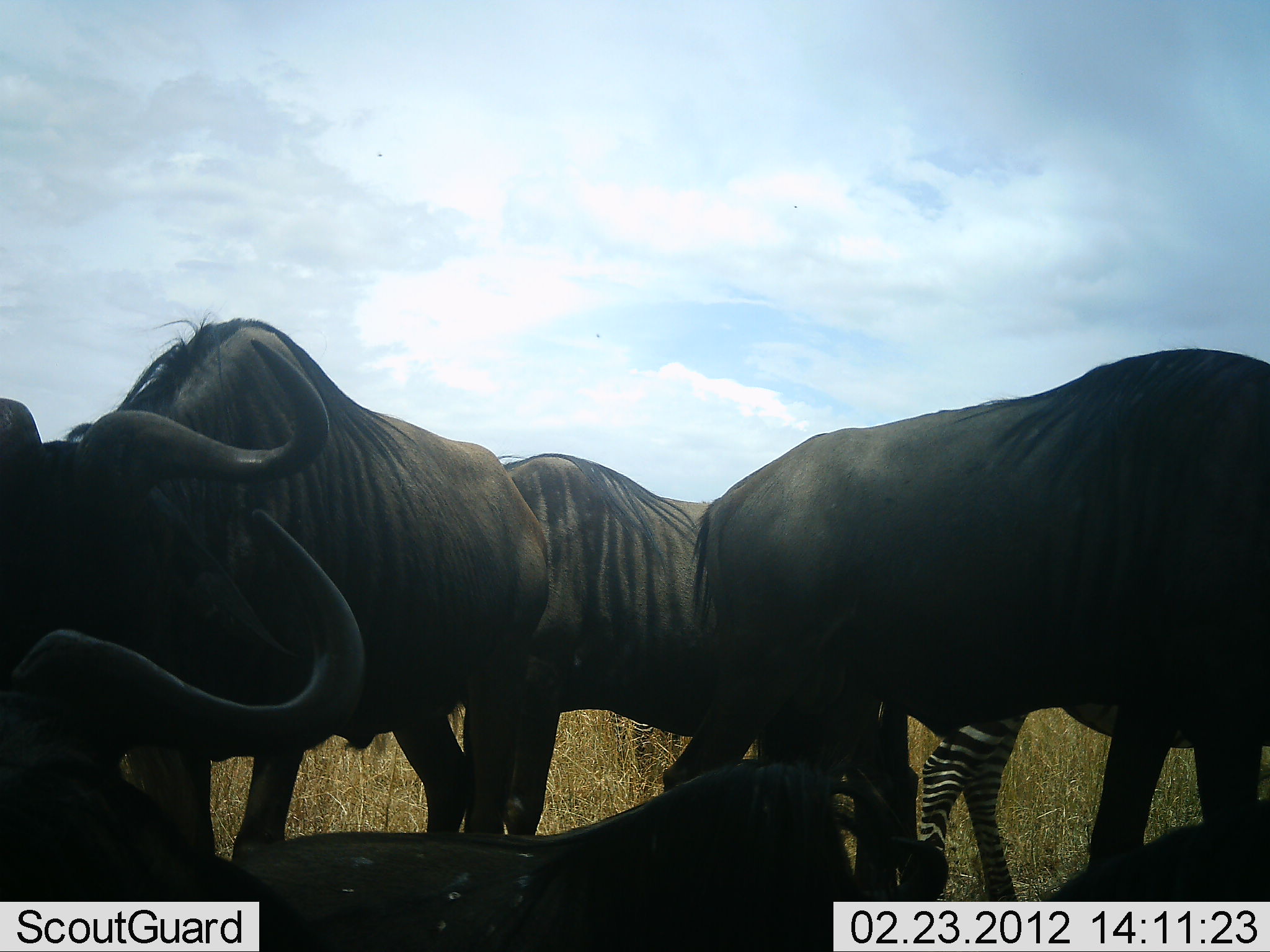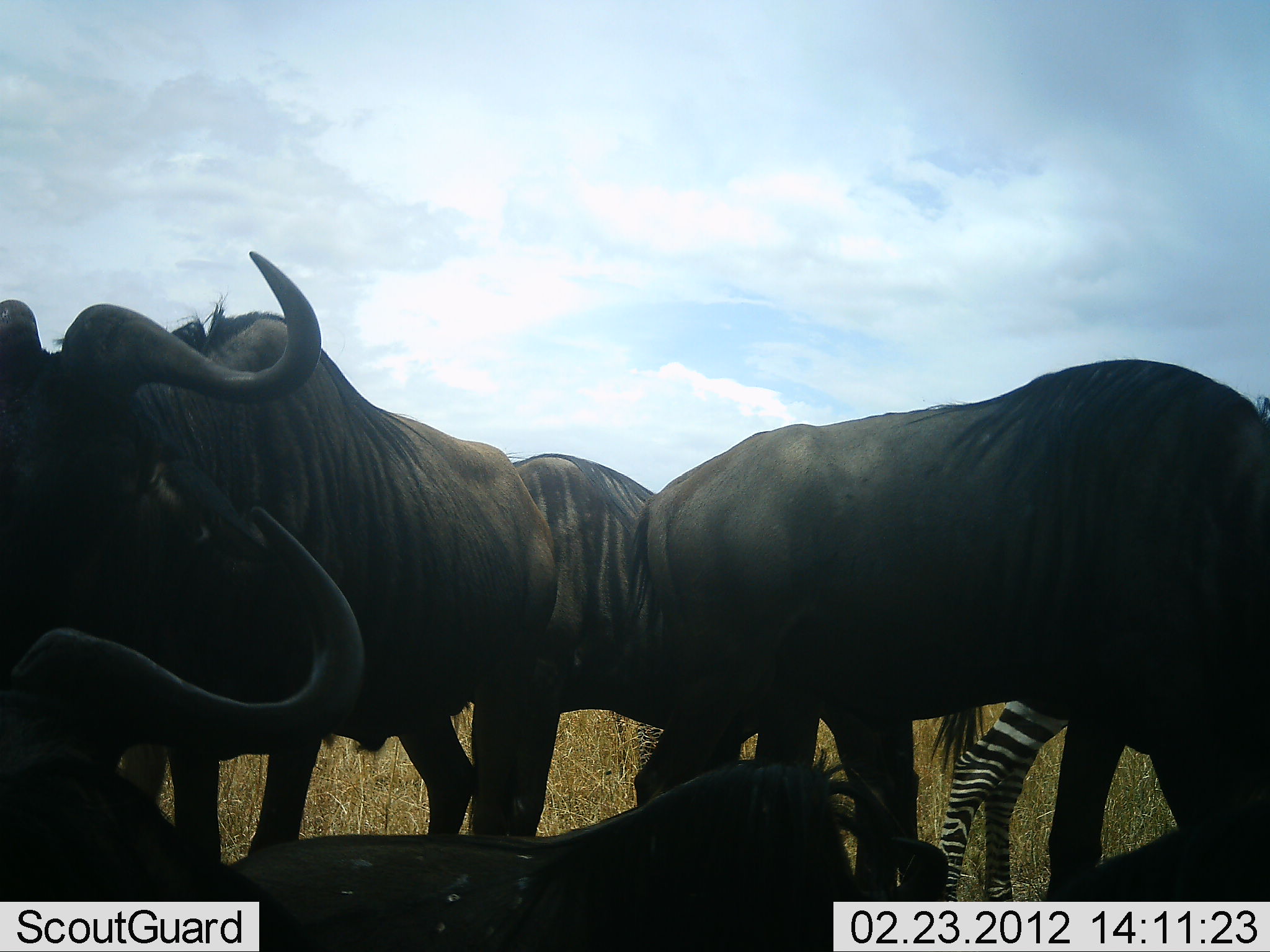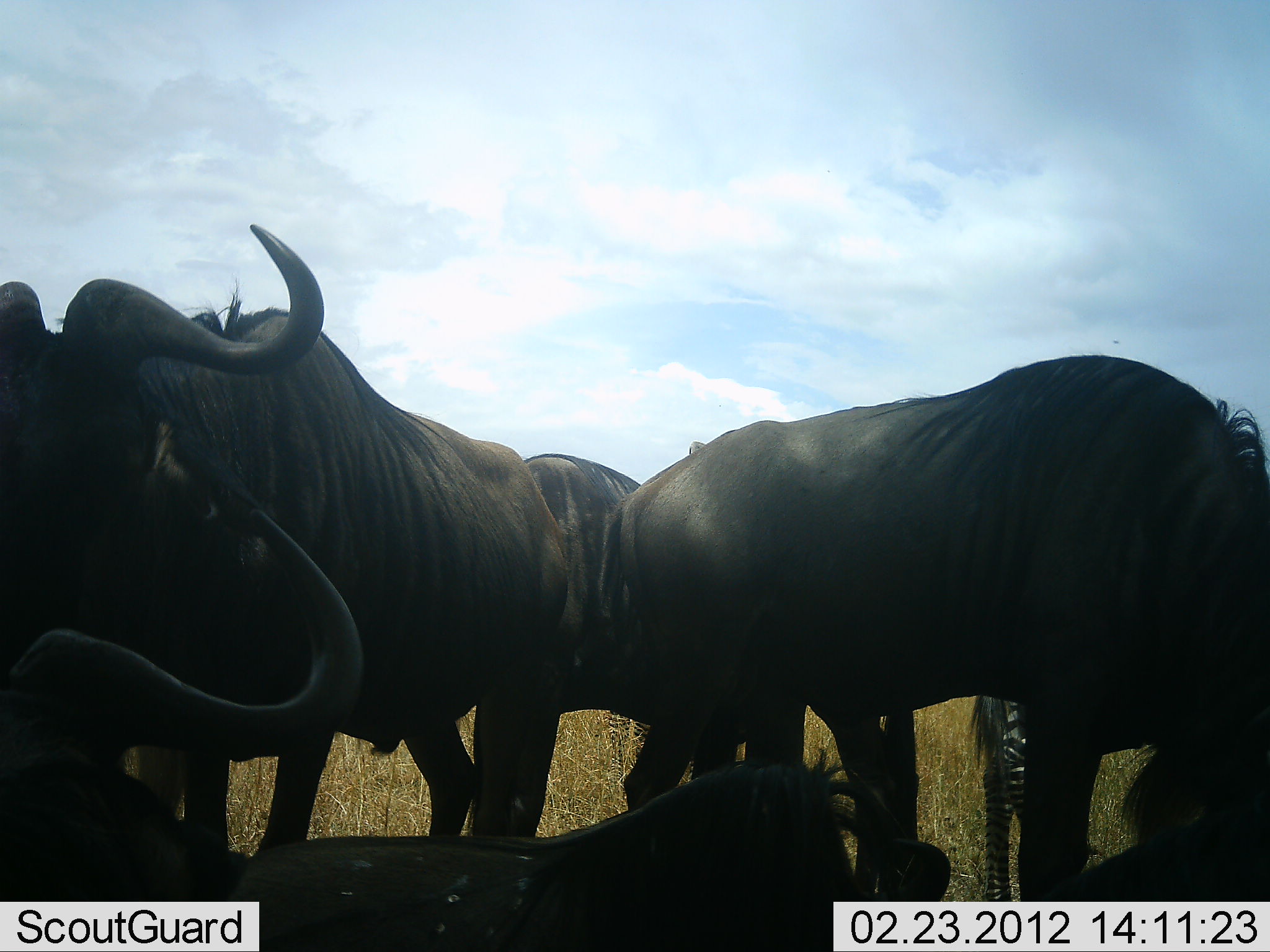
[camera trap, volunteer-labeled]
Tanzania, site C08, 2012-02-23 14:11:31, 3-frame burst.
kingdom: Animalia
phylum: Chordata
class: Mammalia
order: Artiodactyla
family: Bovidae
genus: Connochaetes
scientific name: Connochaetes taurinus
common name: blue wildebeest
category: wildebeest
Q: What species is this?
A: Wildebeest (blue wildebeest) (Connochaetes taurinus).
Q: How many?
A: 5.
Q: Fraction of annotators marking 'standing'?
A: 93%.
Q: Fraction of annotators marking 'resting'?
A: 80%.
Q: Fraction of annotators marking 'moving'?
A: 7%.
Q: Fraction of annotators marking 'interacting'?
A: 0%.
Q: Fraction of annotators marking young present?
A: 0%.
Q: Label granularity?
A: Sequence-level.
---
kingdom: Animalia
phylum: Chordata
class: Mammalia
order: Perissodactyla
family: Equidae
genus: Equus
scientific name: Equus quagga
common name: plains zebra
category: zebra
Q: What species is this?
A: Zebra (plains zebra) (Equus quagga).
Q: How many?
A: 1.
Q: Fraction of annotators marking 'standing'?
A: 86%.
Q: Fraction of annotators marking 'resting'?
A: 0%.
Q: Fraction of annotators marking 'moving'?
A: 21%.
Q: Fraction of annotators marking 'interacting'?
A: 0%.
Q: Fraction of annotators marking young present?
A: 0%.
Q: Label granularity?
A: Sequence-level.